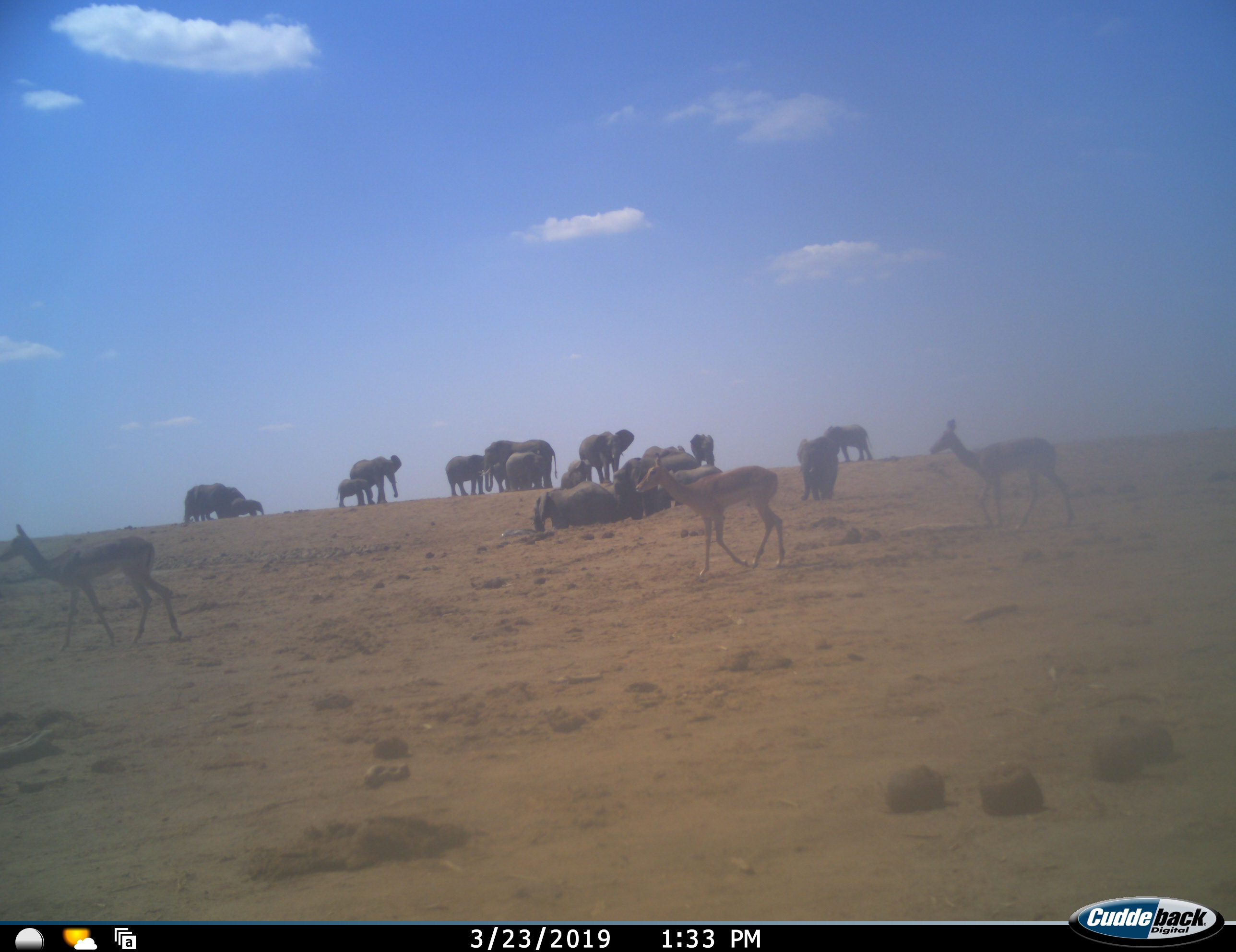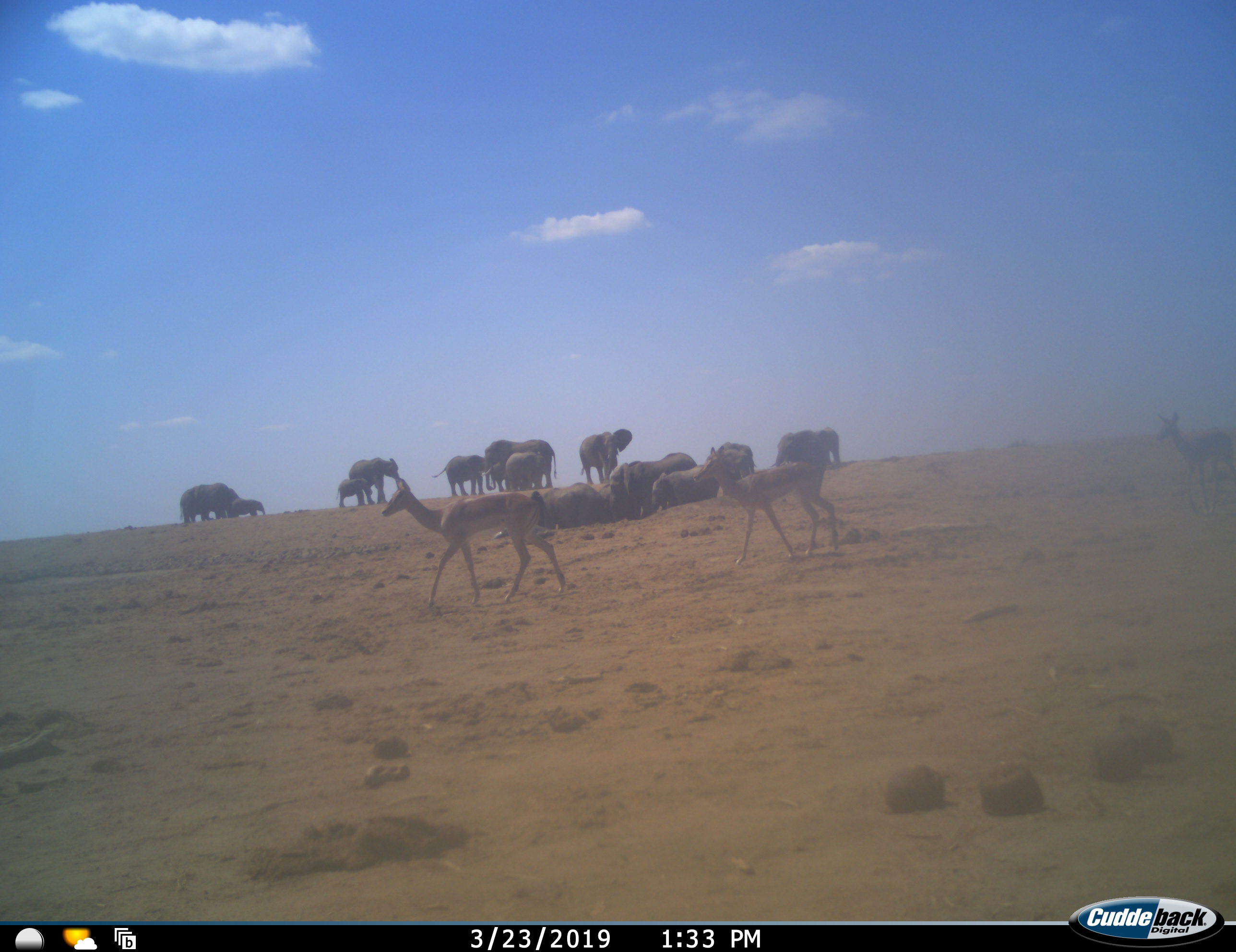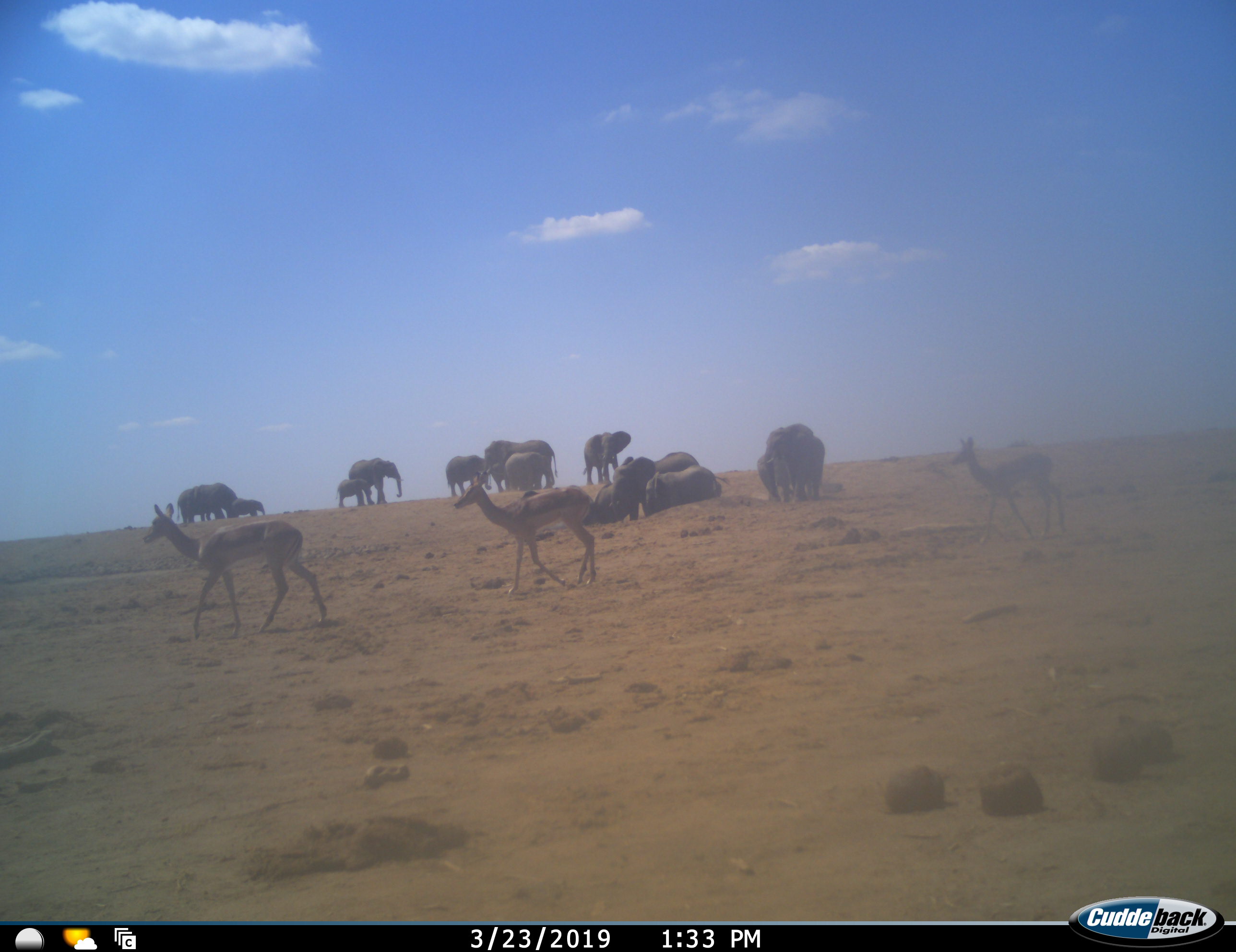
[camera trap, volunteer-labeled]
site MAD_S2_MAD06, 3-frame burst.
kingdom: Animalia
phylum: Chordata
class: Mammalia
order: Proboscidea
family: Elephantidae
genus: Loxodonta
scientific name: Loxodonta africana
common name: african bush elephant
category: elephant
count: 11-50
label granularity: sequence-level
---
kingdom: Animalia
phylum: Chordata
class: Mammalia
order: Artiodactyla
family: Bovidae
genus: Aepyceros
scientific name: Aepyceros melampus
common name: impala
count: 4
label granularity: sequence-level